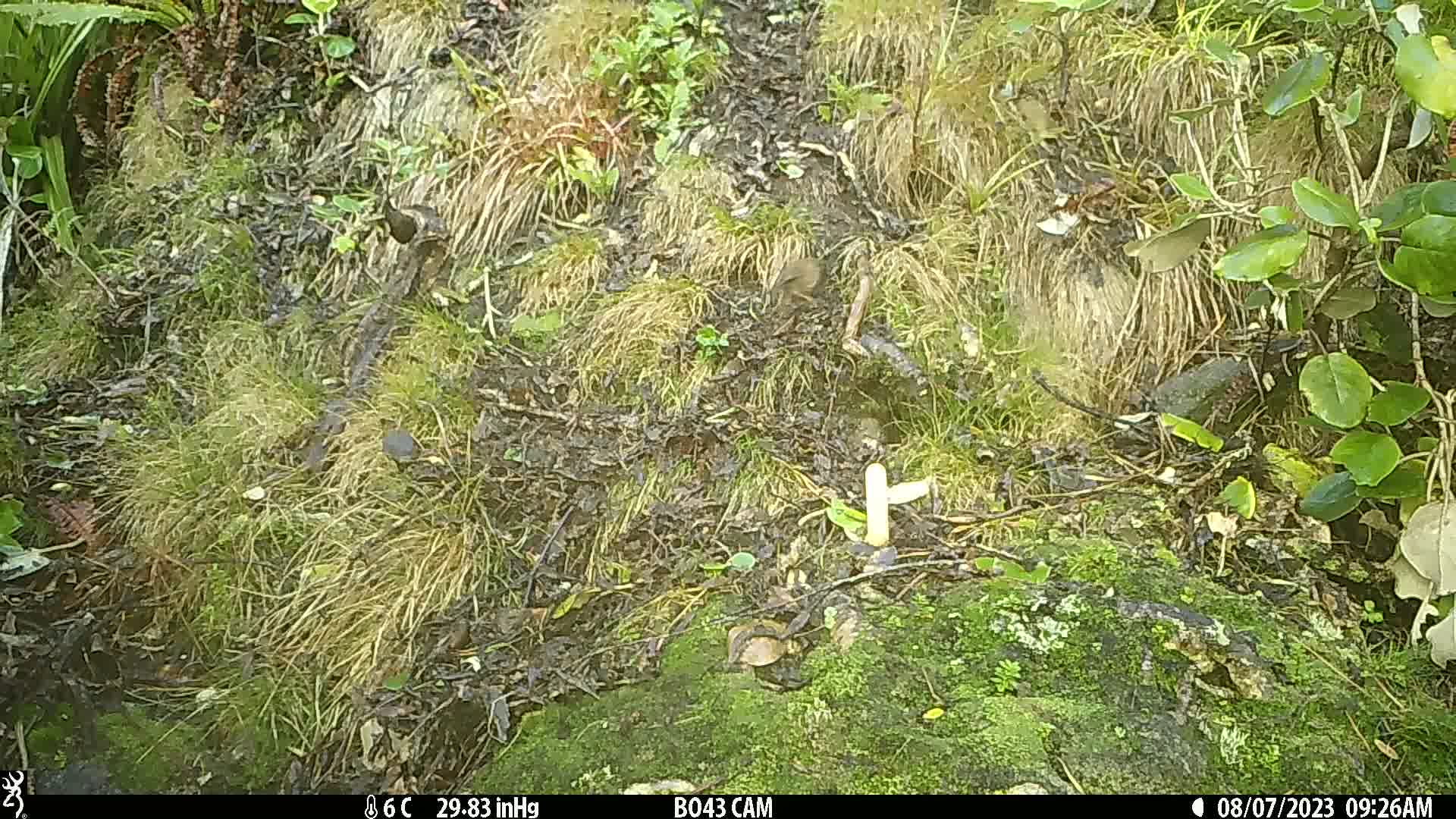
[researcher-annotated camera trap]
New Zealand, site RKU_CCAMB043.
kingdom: Animalia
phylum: Chordata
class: Aves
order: Passeriformes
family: Prunellidae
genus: Prunella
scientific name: Prunella modularis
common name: dunnock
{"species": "dunnock (Prunella modularis)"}